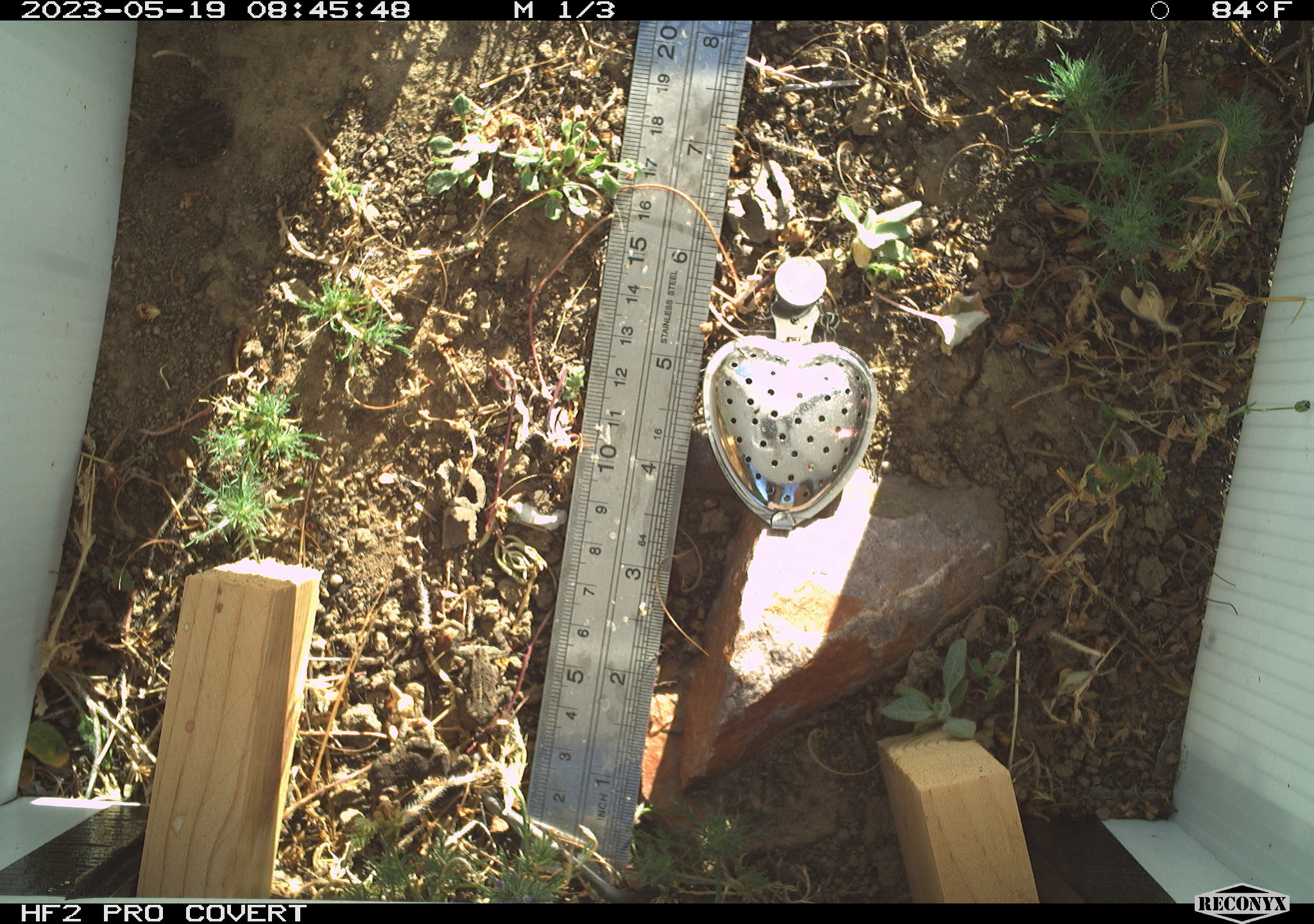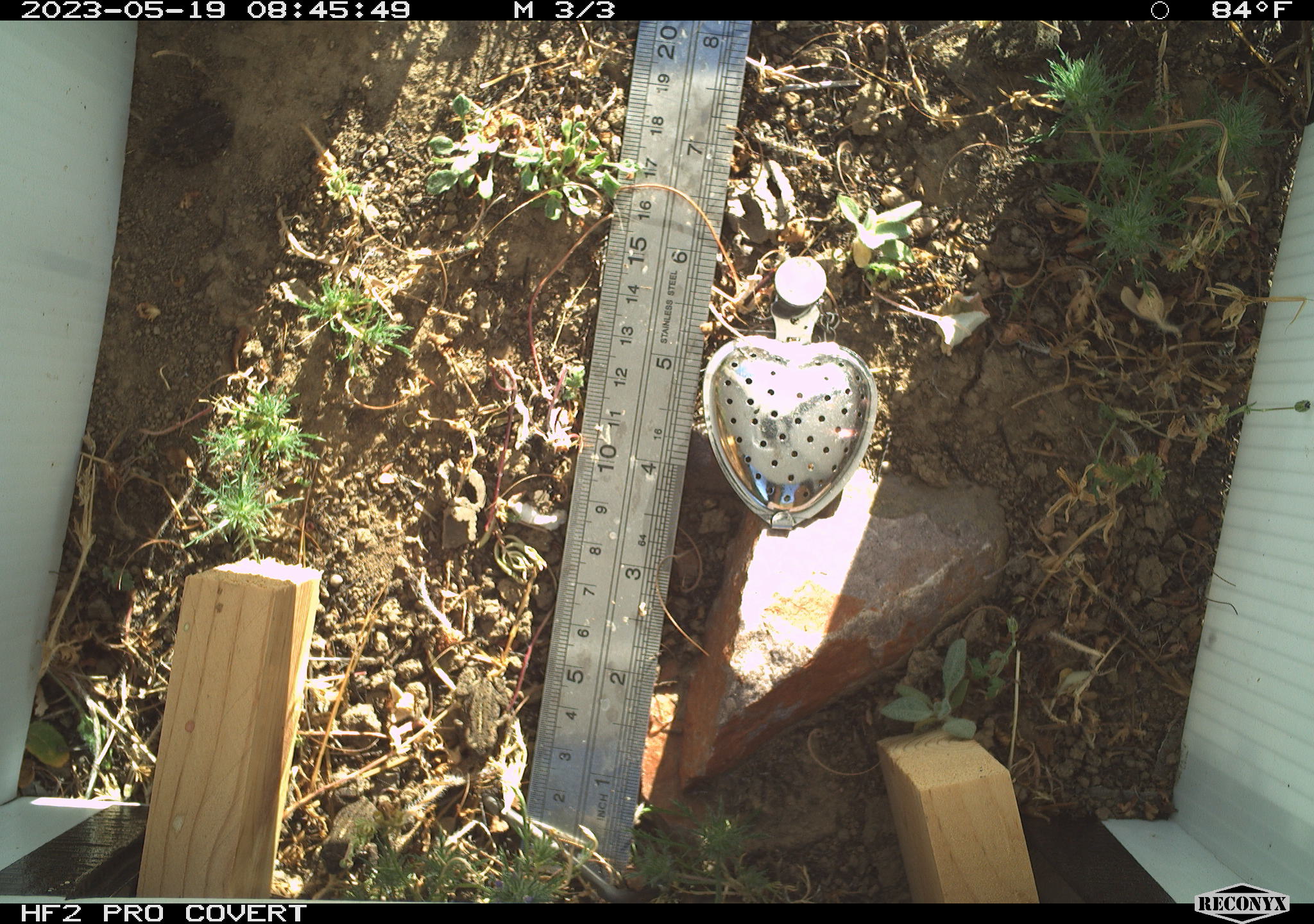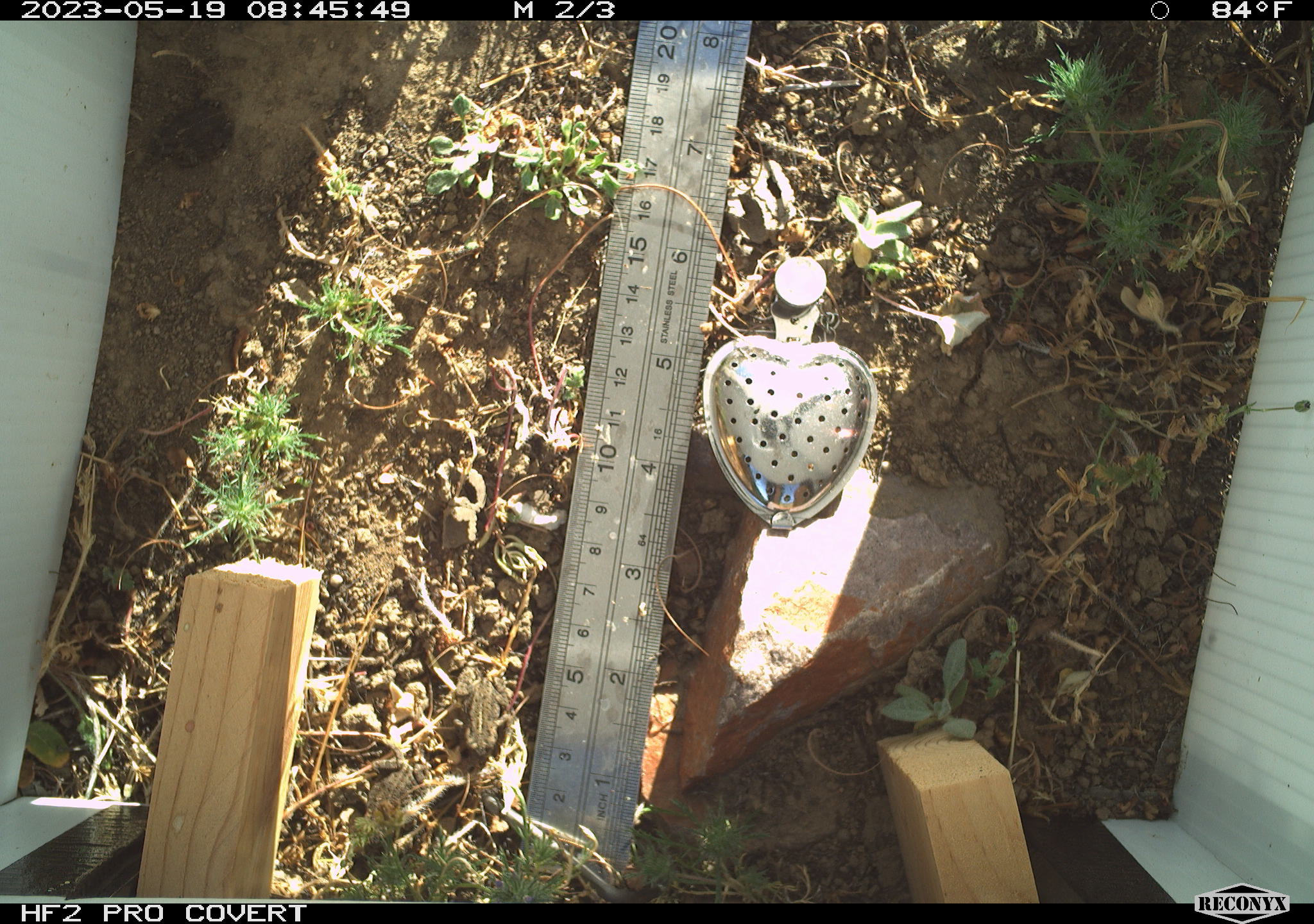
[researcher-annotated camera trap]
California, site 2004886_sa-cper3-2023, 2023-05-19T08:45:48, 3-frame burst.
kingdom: Animalia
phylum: Chordata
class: Amphibia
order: Anura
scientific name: Anura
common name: frogs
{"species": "frogs (Anura)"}